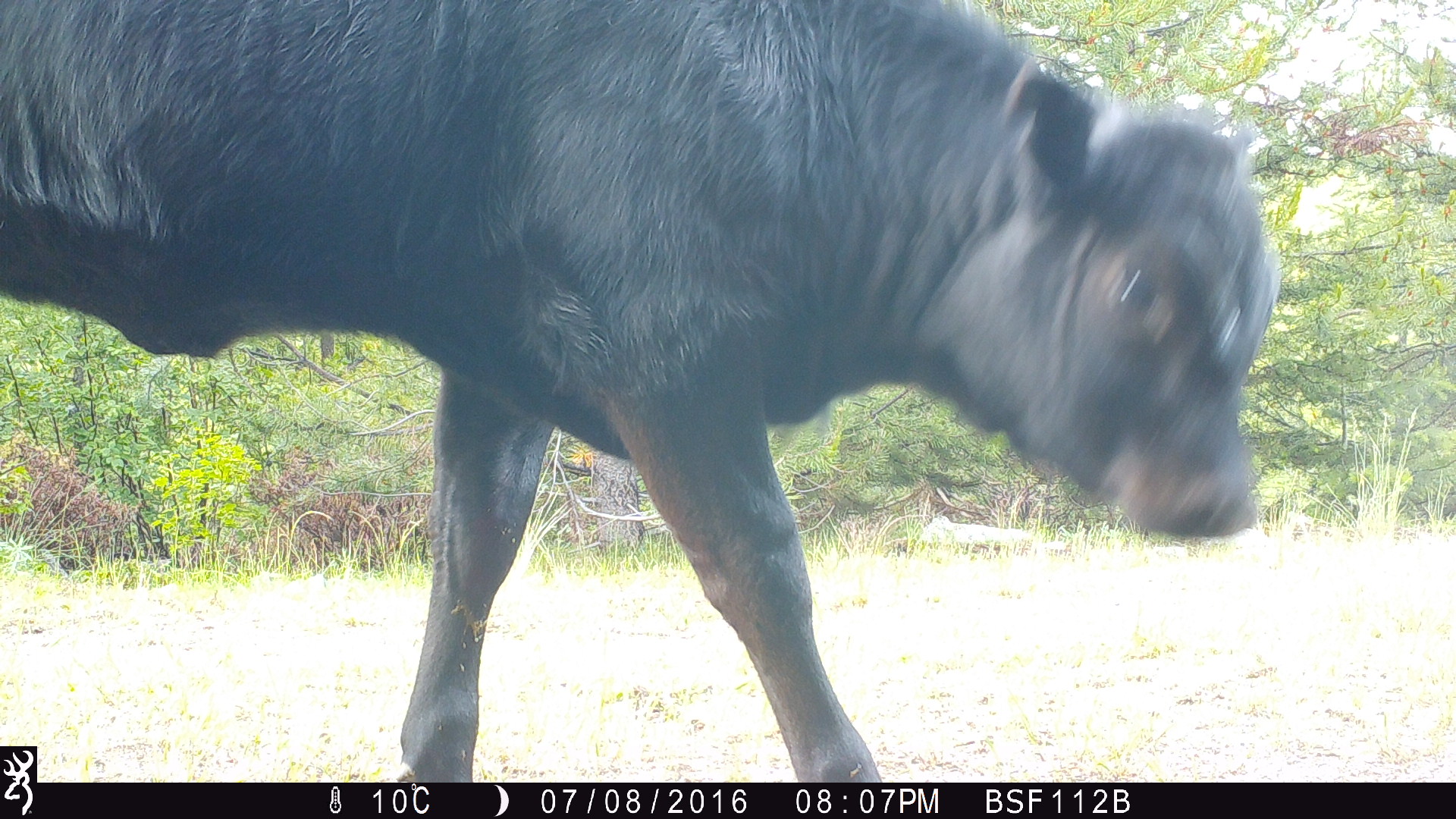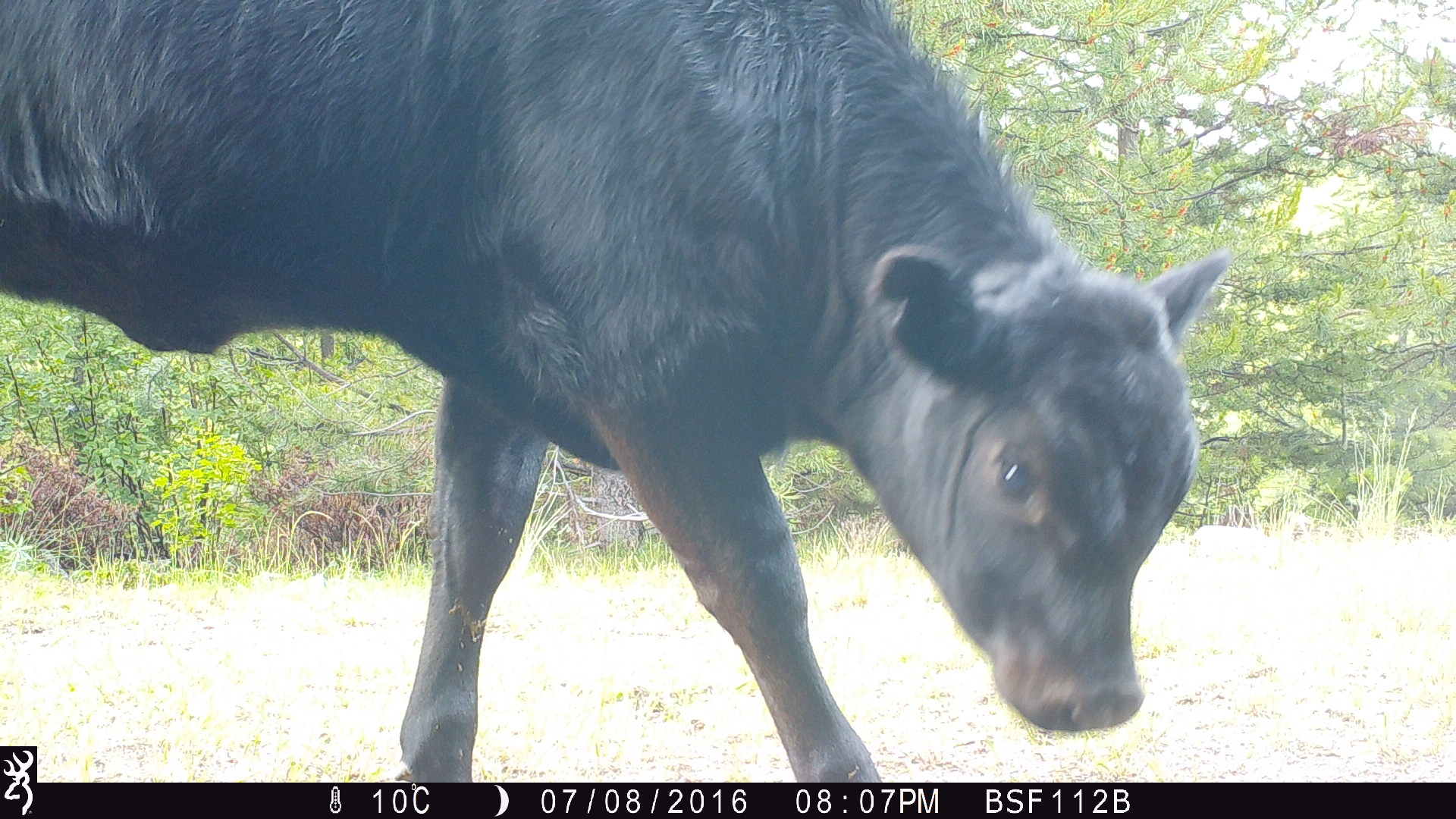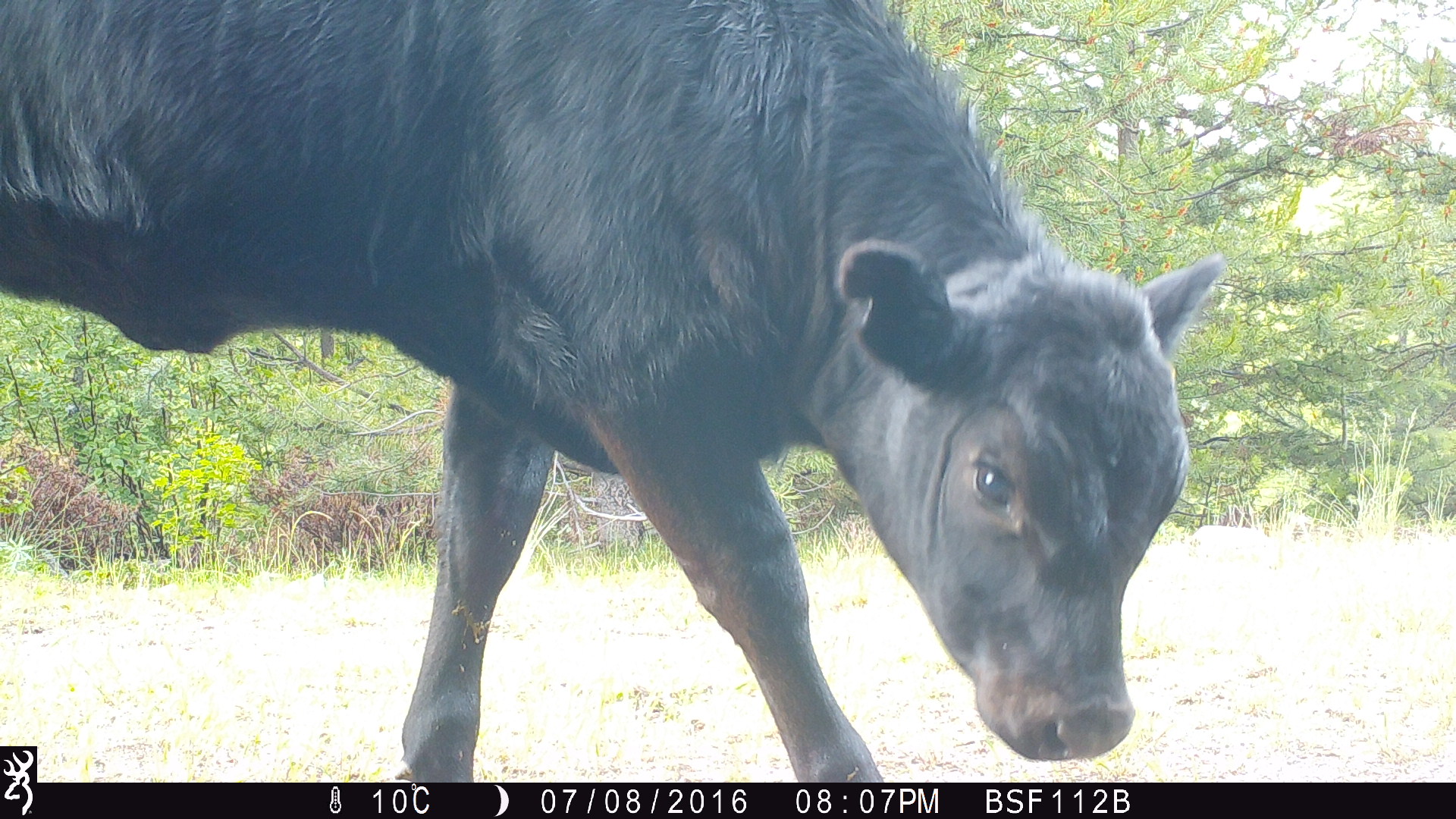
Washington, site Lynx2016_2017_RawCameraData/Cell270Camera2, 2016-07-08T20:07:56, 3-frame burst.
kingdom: Animalia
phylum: Chordata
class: Mammalia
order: Artiodactyla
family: Bovidae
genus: Bos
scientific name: Bos taurus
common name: domestic cattle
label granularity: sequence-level